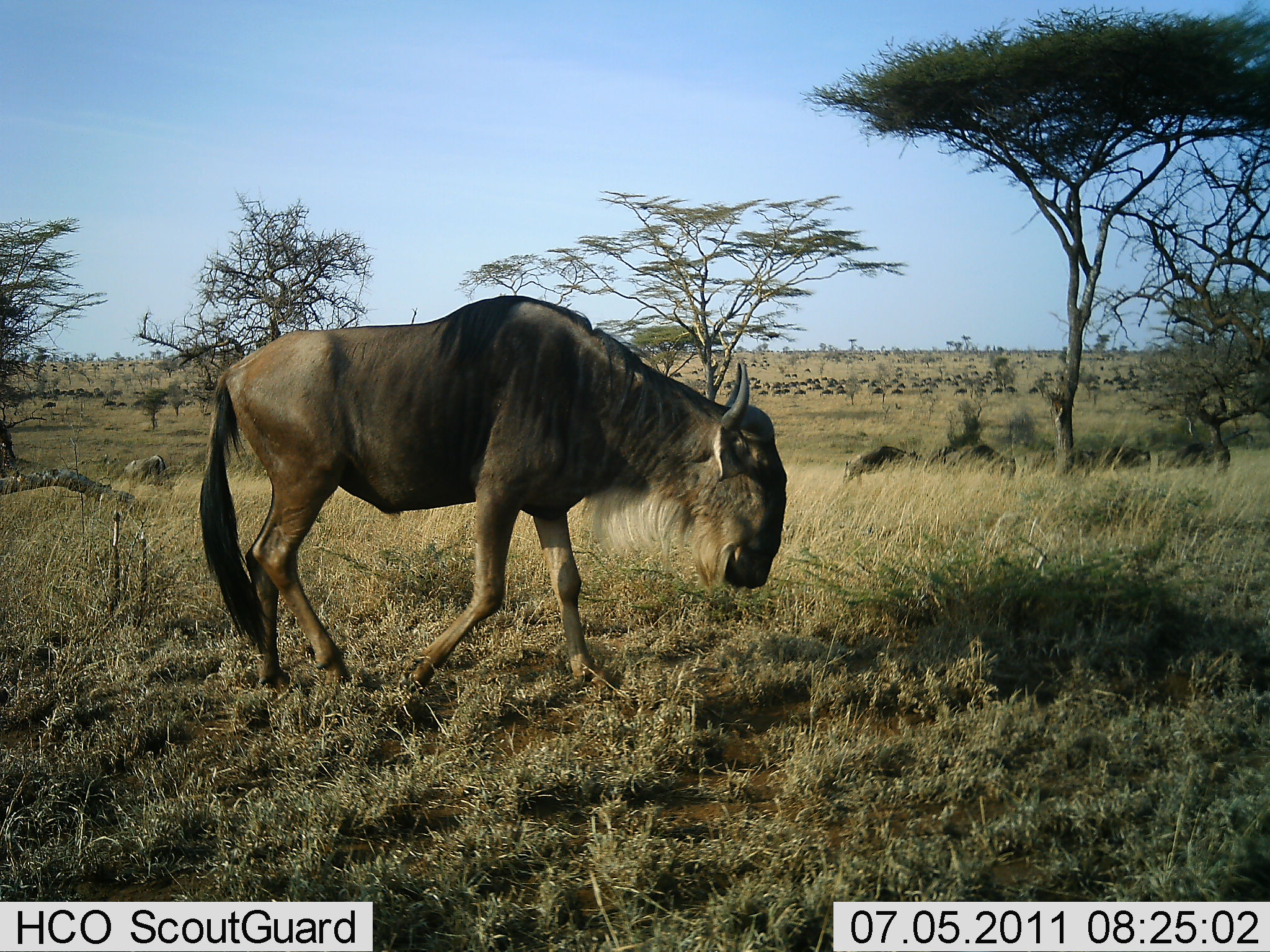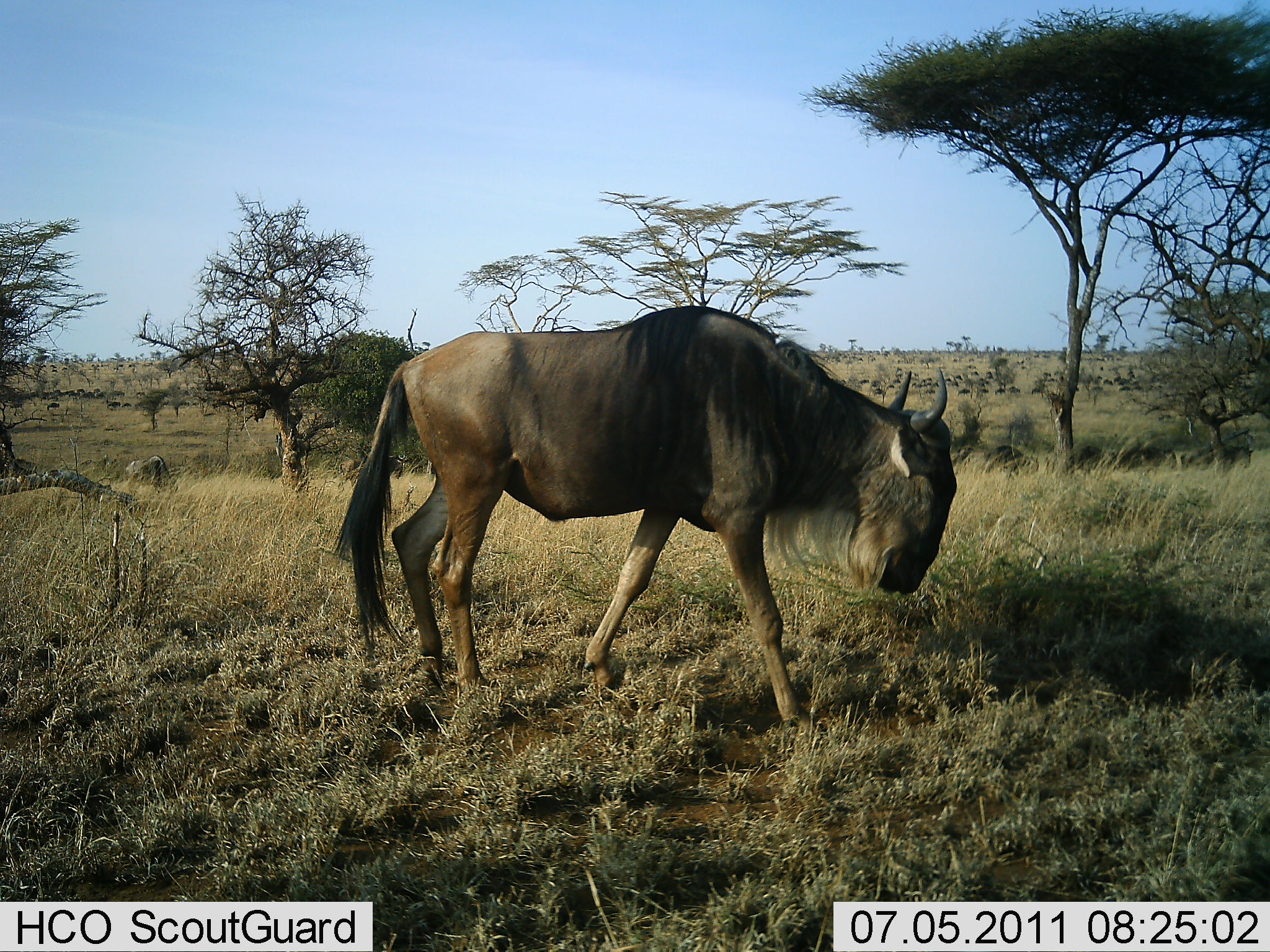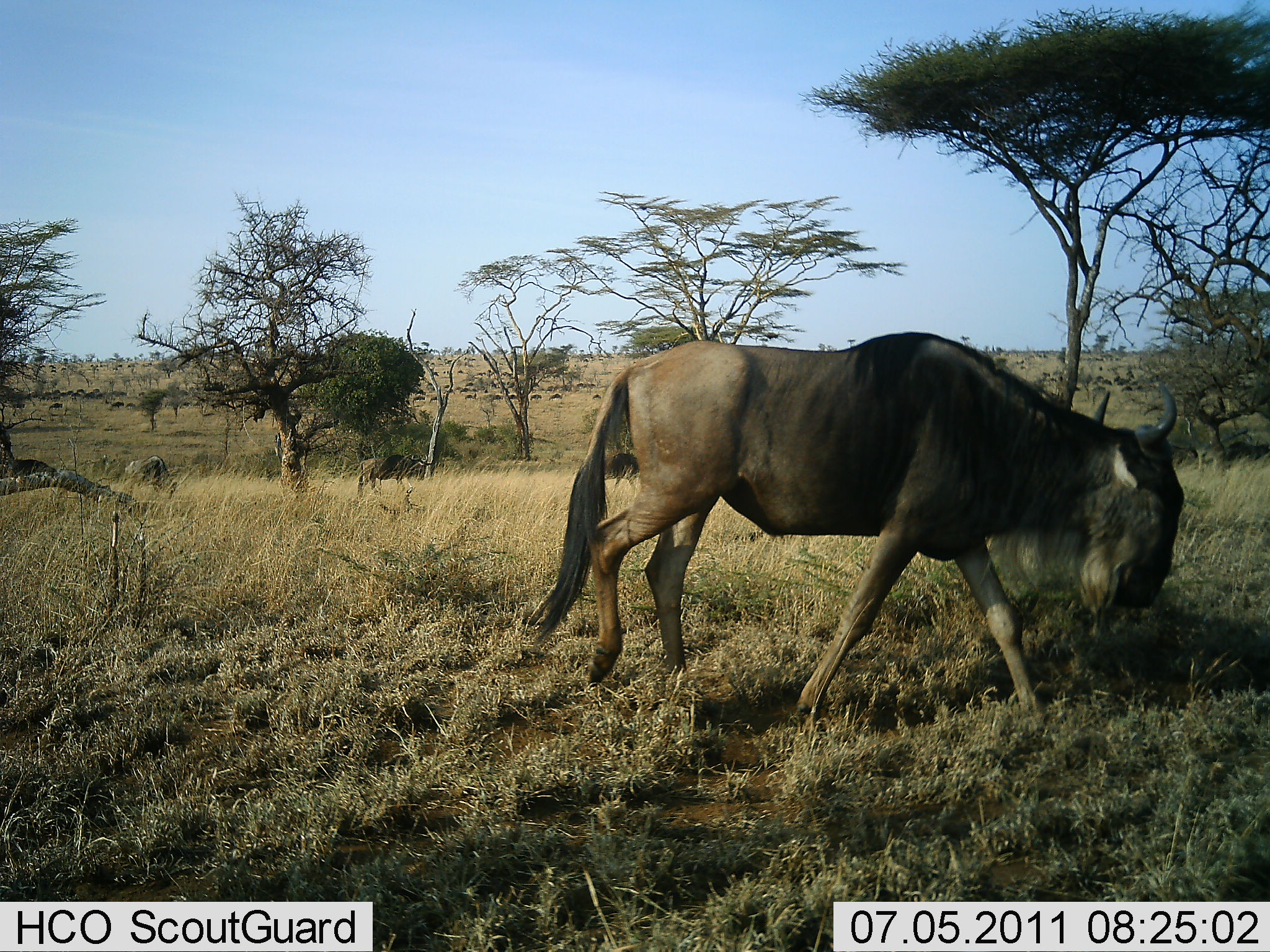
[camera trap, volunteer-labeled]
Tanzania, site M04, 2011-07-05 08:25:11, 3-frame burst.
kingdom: Animalia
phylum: Chordata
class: Mammalia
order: Artiodactyla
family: Bovidae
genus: Connochaetes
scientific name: Connochaetes taurinus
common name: blue wildebeest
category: wildebeest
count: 1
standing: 18%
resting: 0%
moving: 91%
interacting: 0%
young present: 0%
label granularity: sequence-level